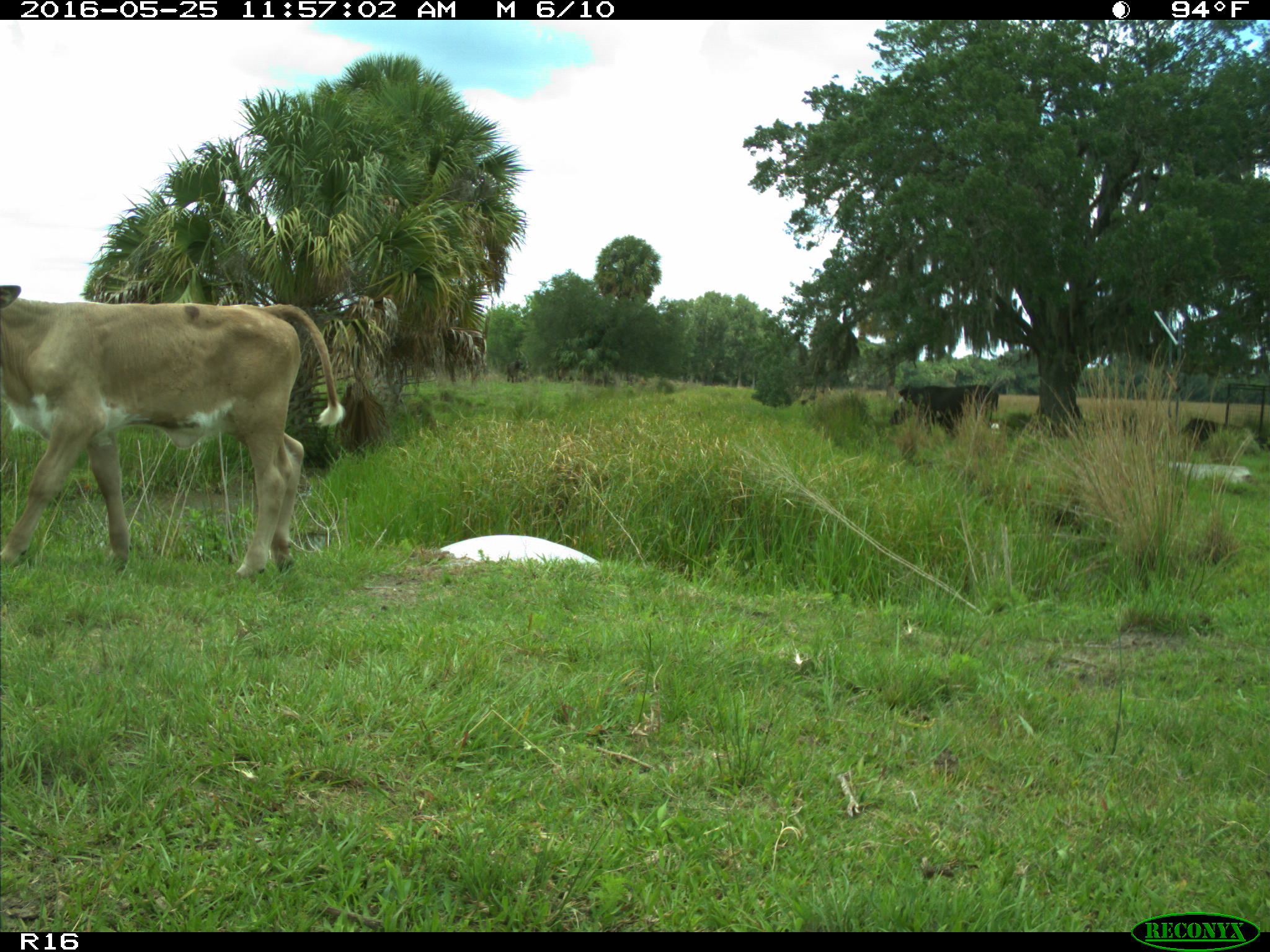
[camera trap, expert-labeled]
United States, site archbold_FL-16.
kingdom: Animalia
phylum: Chordata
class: Mammalia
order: Artiodactyla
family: Bovidae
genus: Bos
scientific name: Bos taurus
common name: domestic cow